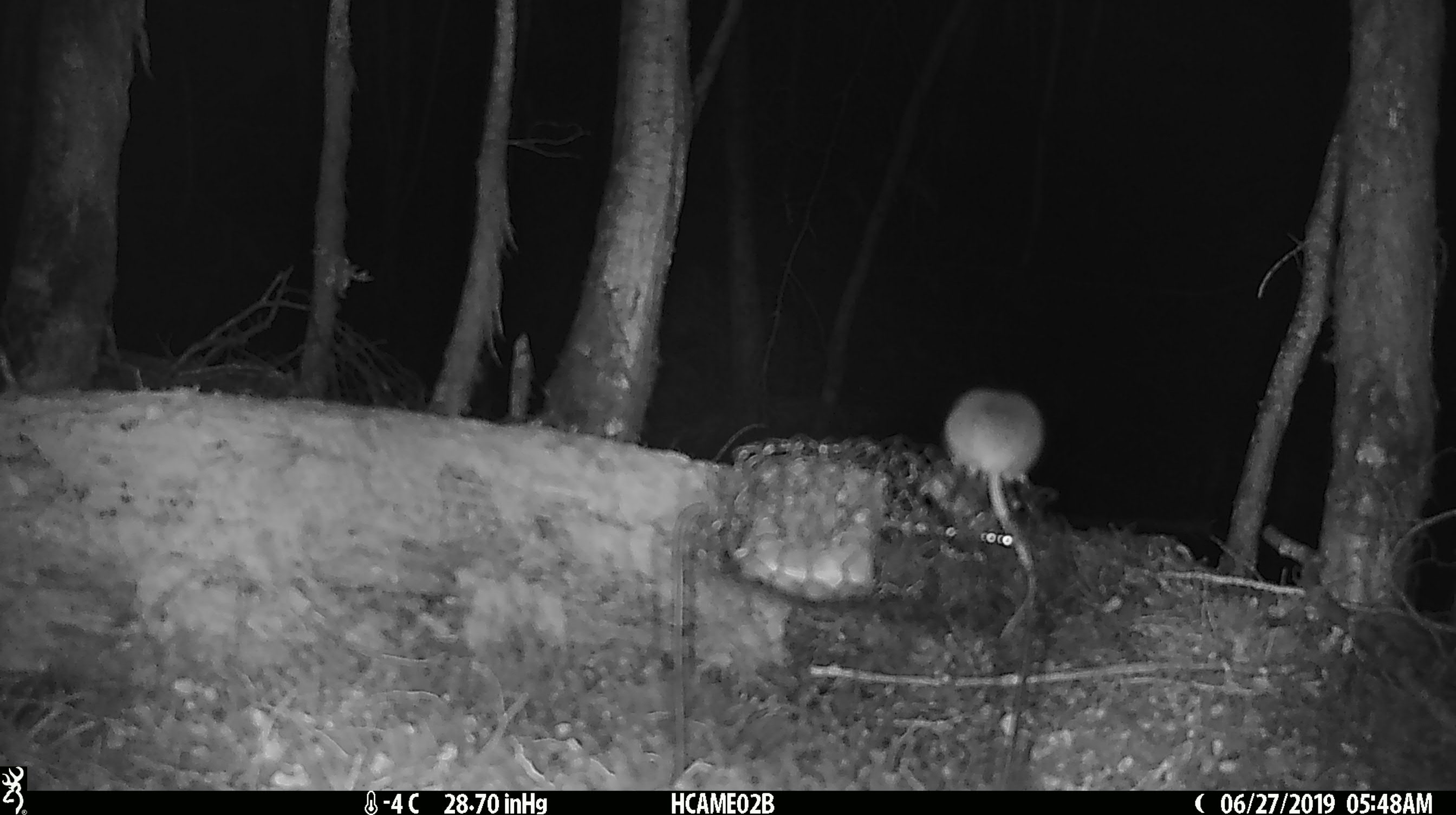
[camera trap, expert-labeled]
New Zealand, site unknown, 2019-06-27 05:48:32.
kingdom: Animalia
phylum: Chordata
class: Mammalia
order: Rodentia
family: Muridae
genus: Mus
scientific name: Mus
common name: mouse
Mouse (Mus).